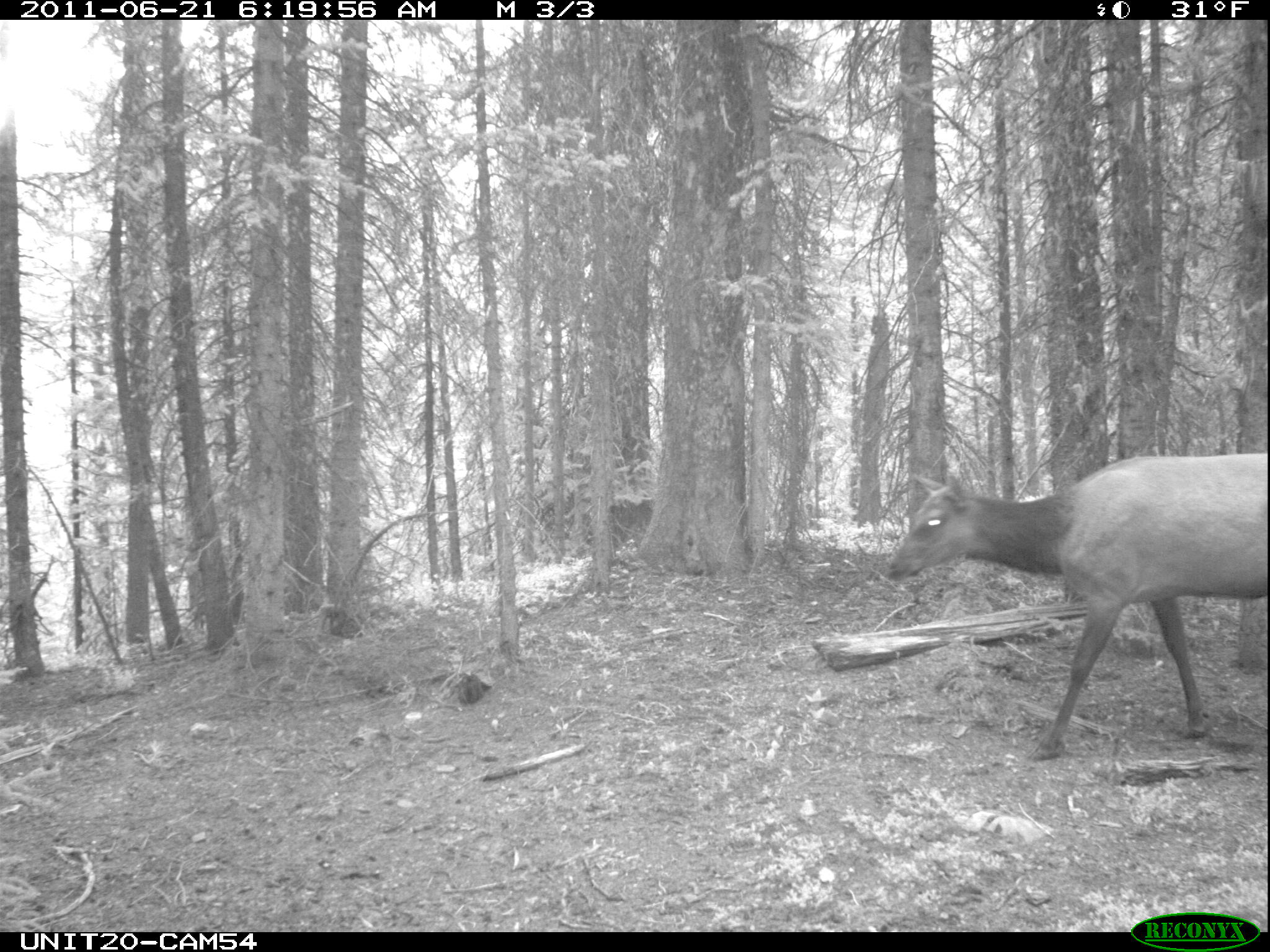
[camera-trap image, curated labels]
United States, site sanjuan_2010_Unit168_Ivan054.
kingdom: Animalia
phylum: Chordata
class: Mammalia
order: Artiodactyla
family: Cervidae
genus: Cervus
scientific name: Cervus elaphus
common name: red deer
Cervus elaphus (red deer).